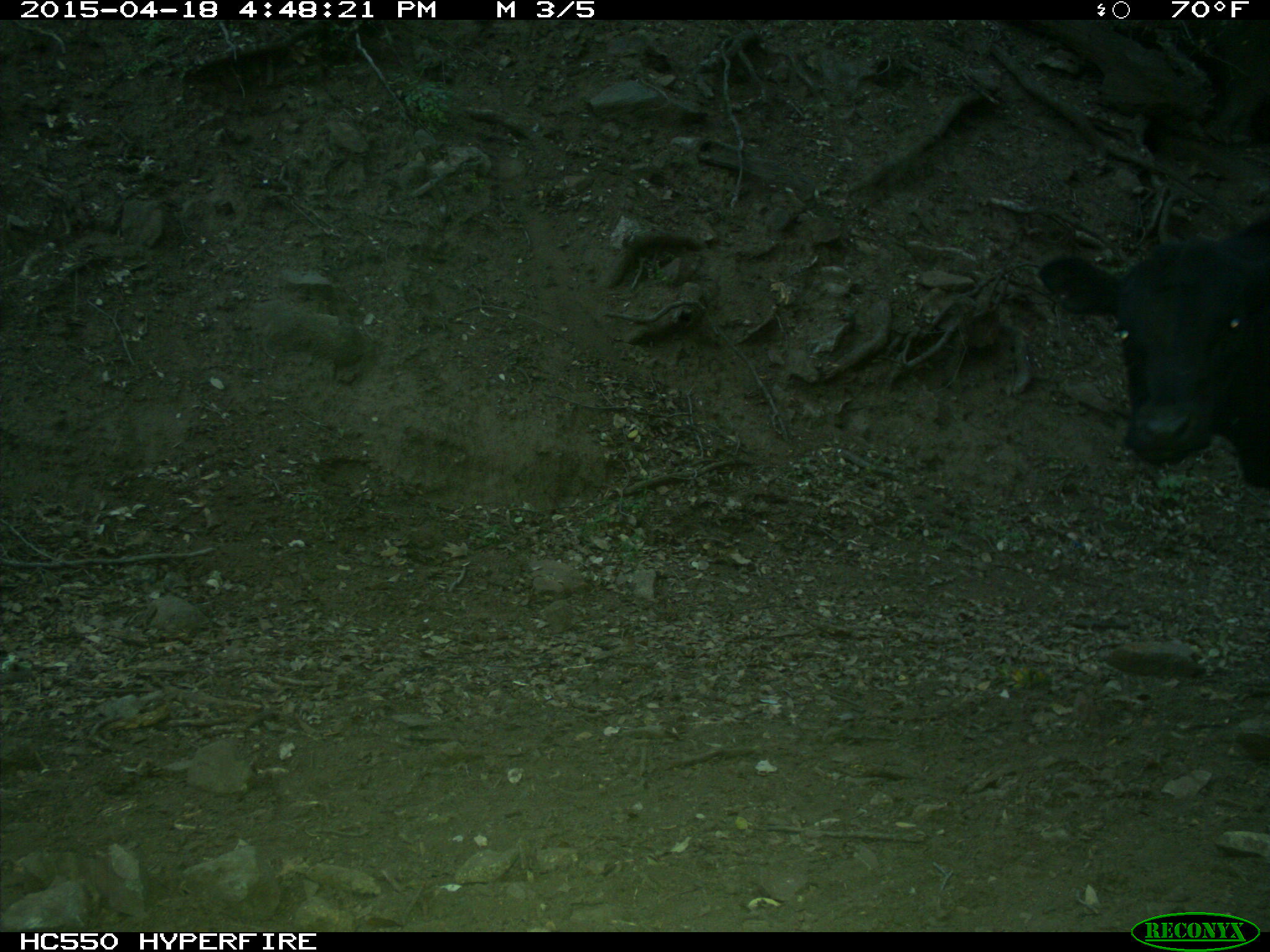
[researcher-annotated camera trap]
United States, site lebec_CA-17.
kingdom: Animalia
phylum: Chordata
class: Mammalia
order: Artiodactyla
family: Bovidae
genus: Bos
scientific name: Bos taurus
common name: domestic cow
Bos taurus (domestic cow).